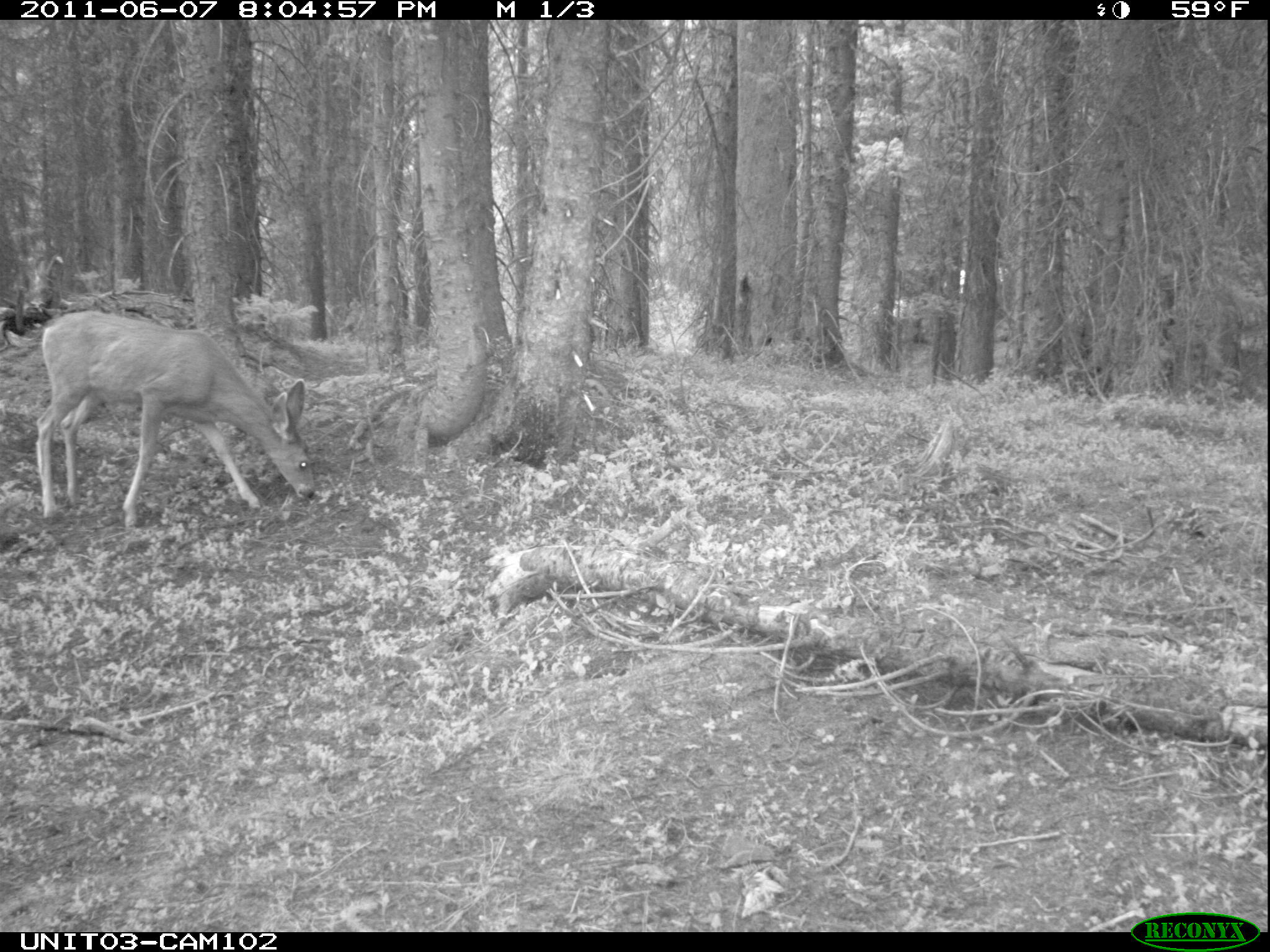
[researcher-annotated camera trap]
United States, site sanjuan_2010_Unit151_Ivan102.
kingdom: Animalia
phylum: Chordata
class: Mammalia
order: Artiodactyla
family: Cervidae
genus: Odocoileus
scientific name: Odocoileus hemionus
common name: mule deer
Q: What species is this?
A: Odocoileus hemionus (mule deer).